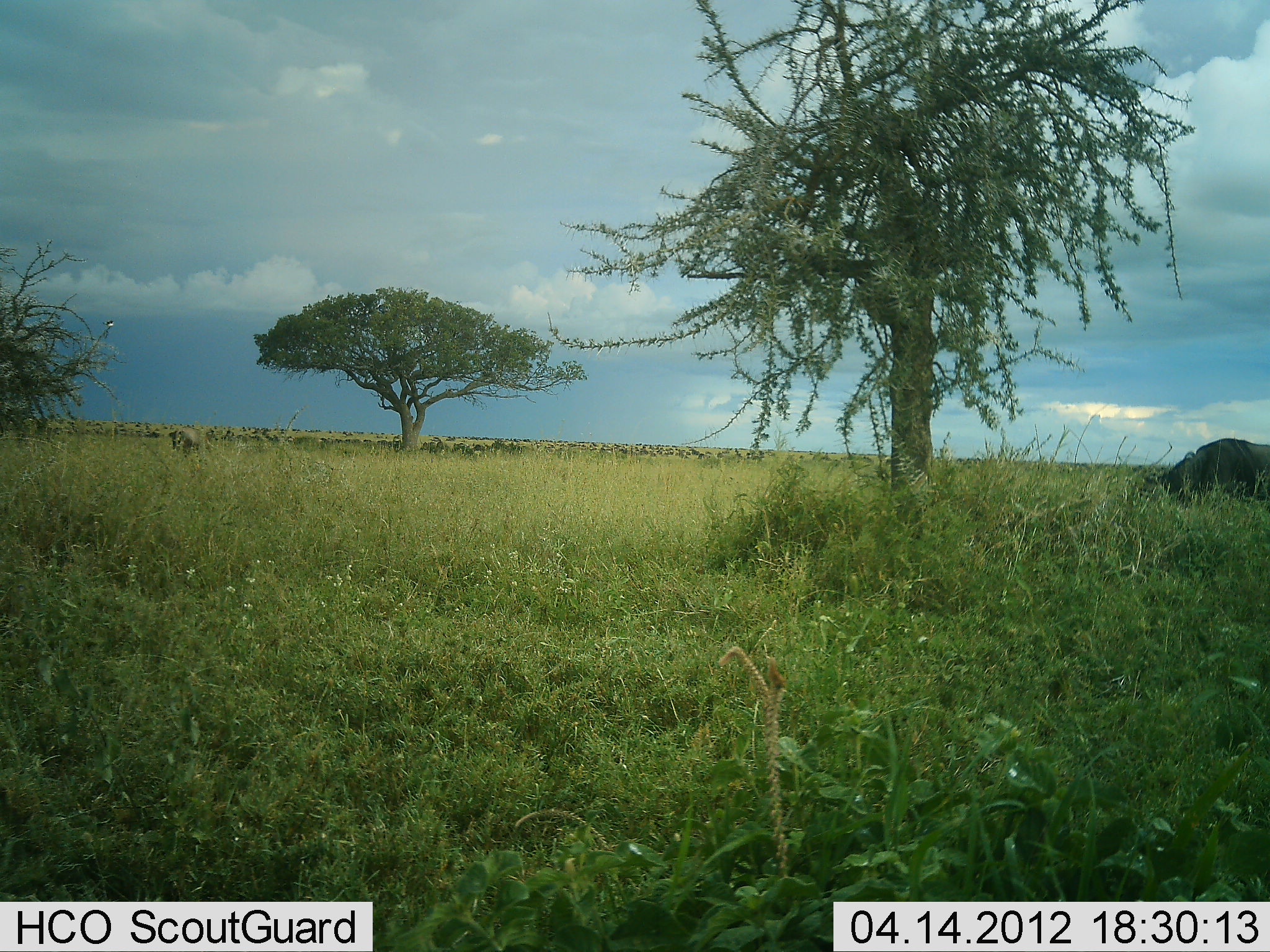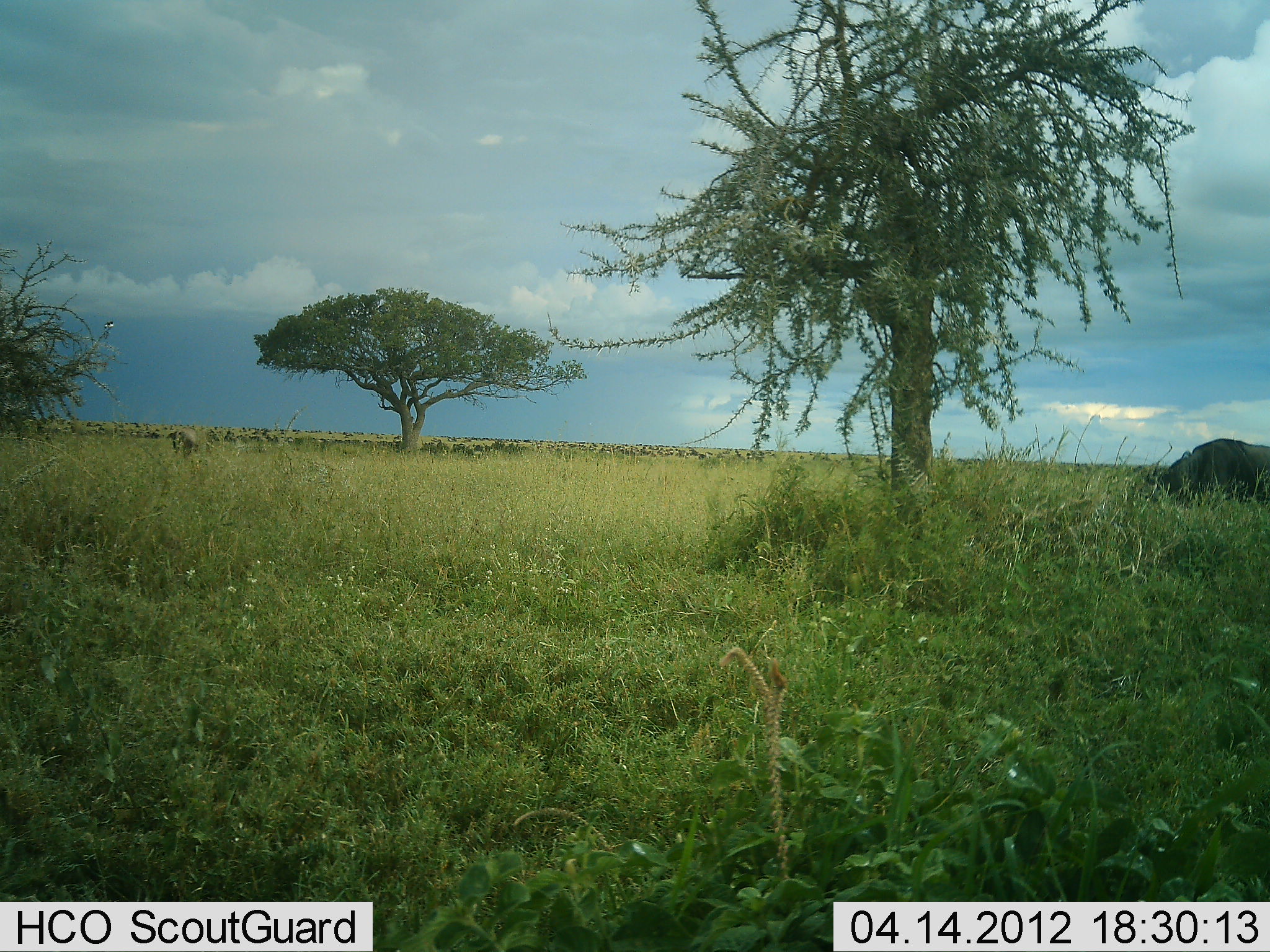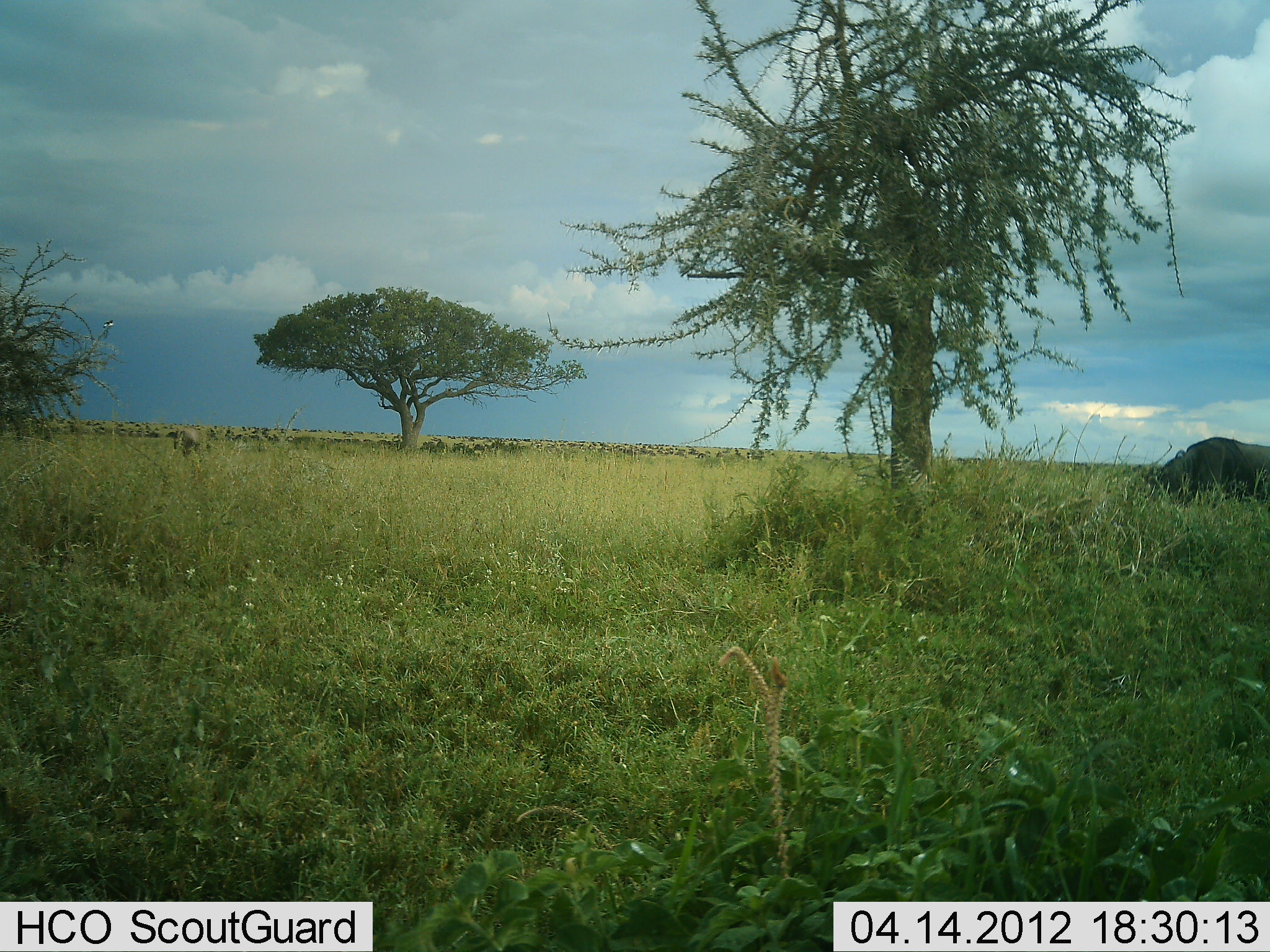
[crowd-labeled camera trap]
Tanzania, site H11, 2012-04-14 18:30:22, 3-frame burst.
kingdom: Animalia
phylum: Chordata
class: Mammalia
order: Artiodactyla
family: Bovidae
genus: Connochaetes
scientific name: Connochaetes taurinus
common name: blue wildebeest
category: wildebeest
Wildebeest (blue wildebeest) (Connochaetes taurinus), count 1. Behavior (volunteer vote fractions): standing 62%, resting 0%, moving 8%, interacting 0%. Young present (vote fraction): 0%. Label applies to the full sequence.